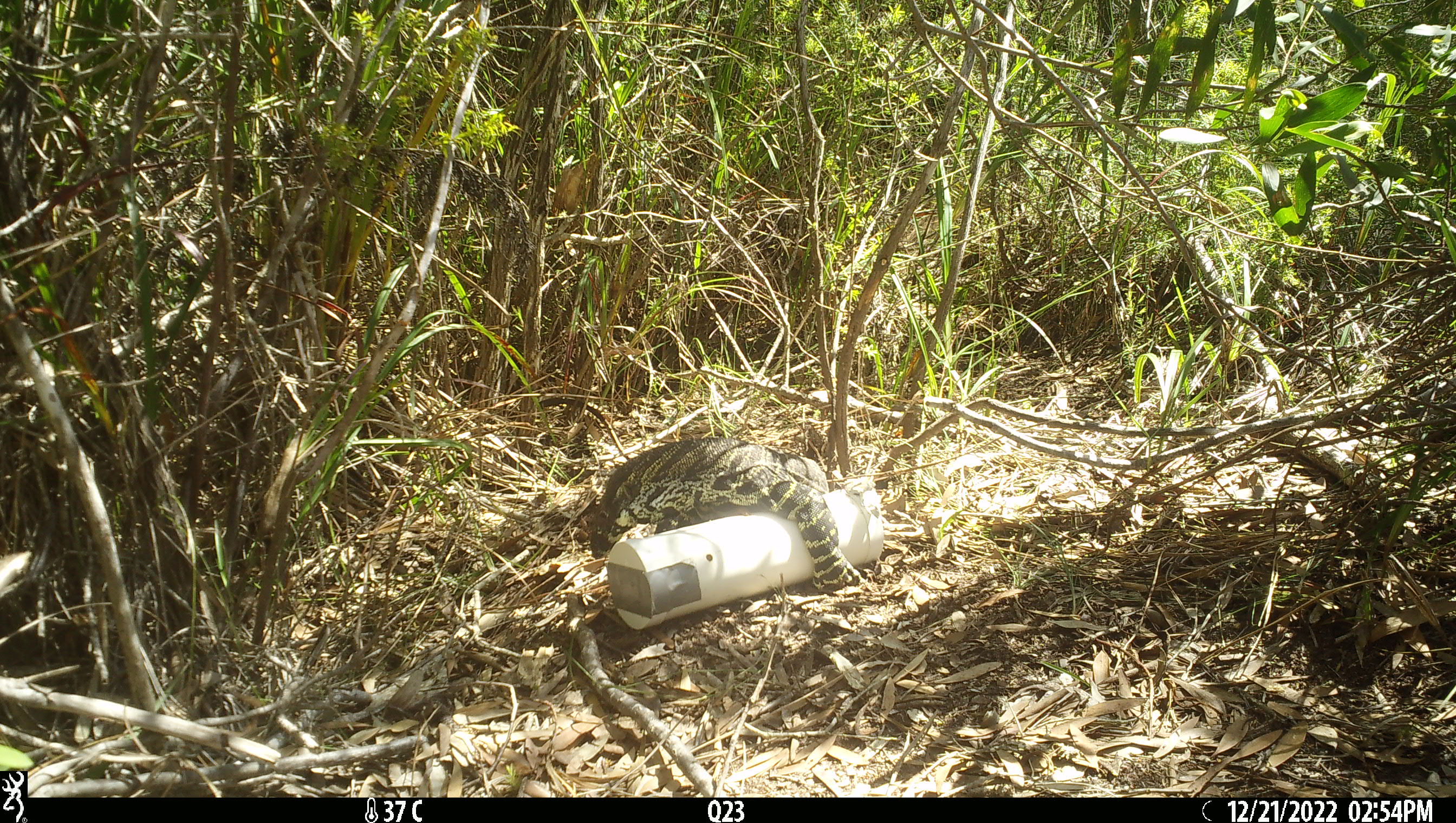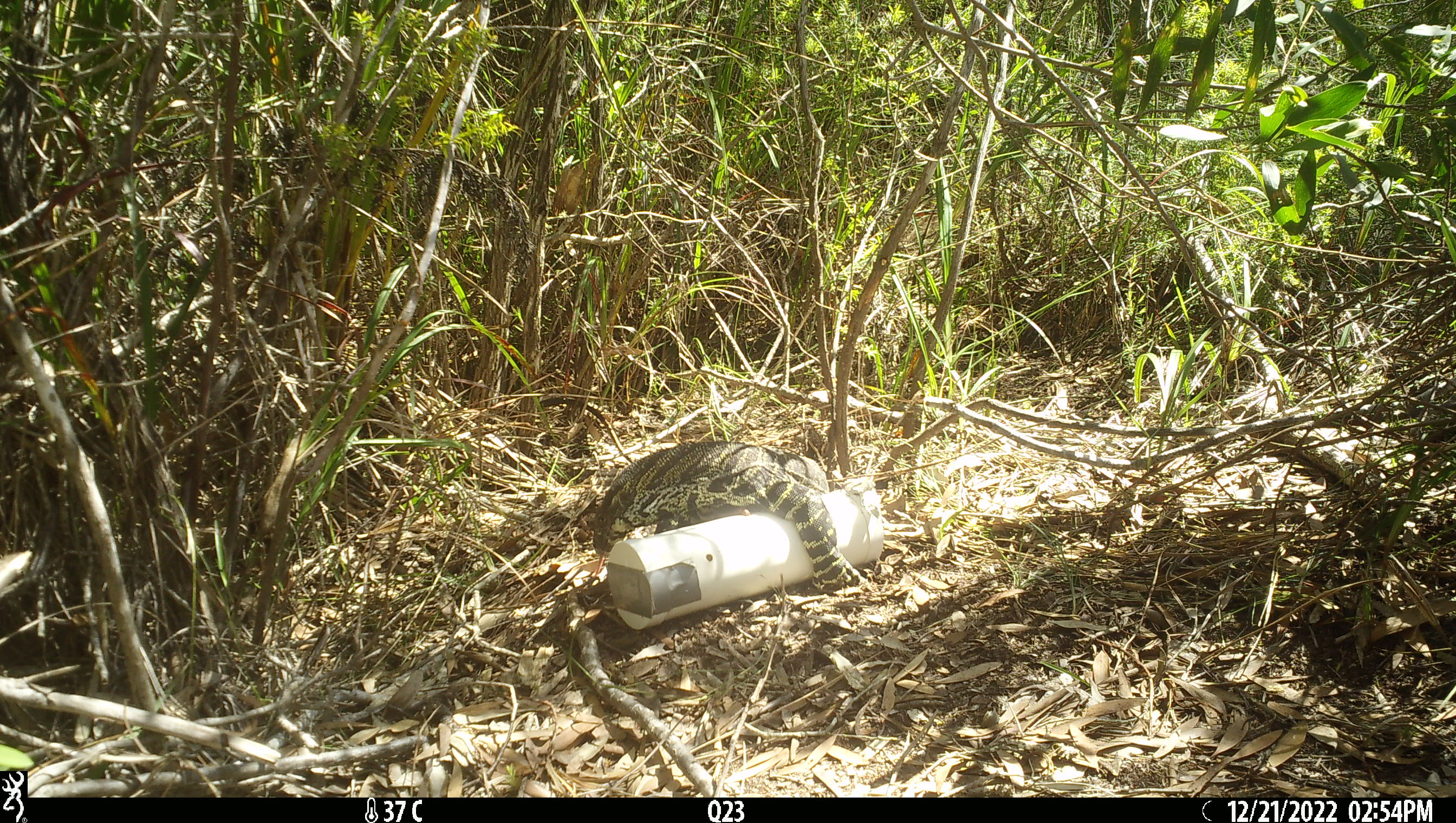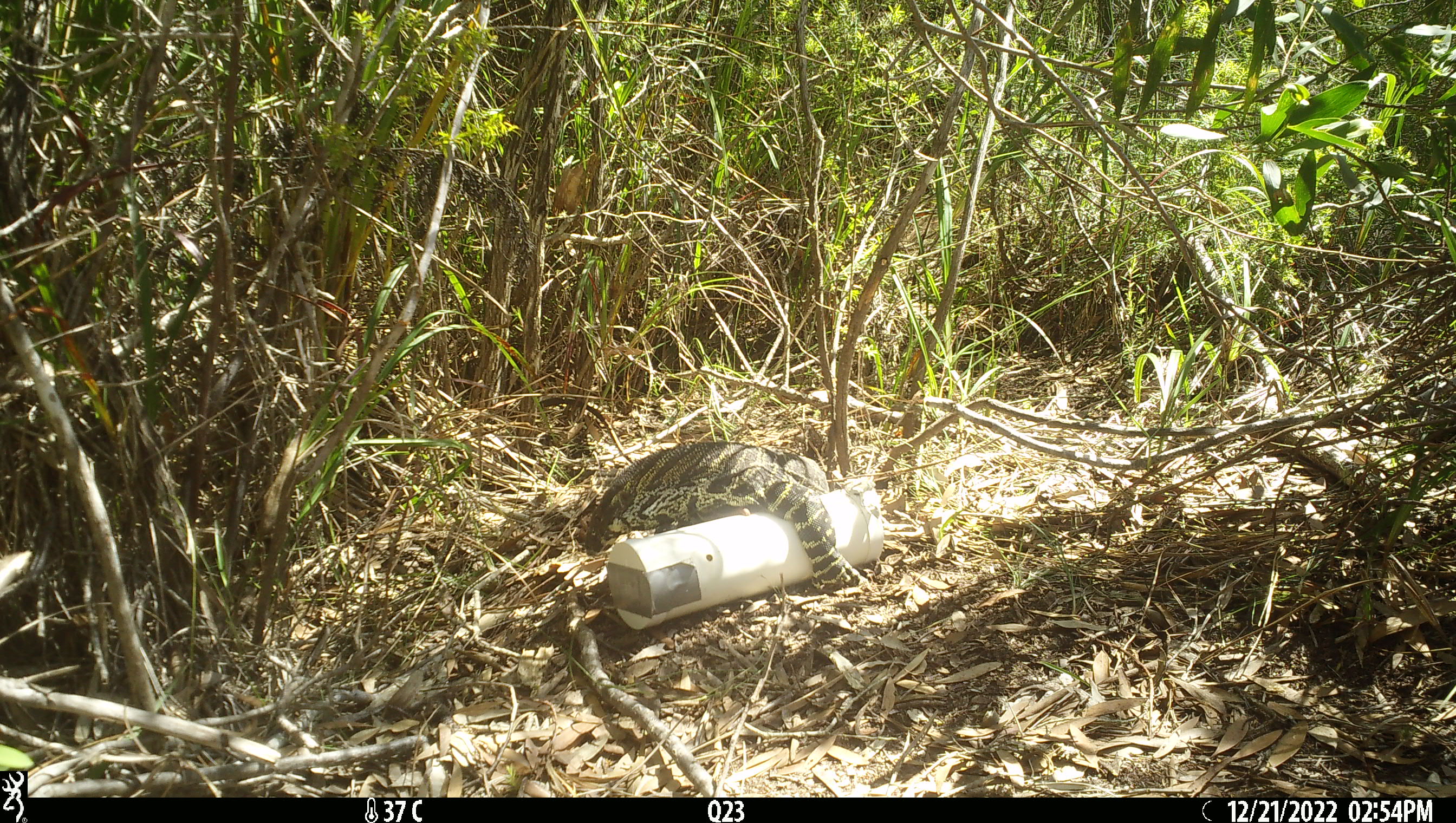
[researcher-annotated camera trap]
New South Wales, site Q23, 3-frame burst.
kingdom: Animalia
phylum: Chordata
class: Reptilia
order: Squamata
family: Varanidae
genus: Varanus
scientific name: Varanus varius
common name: lace monitor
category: goanna